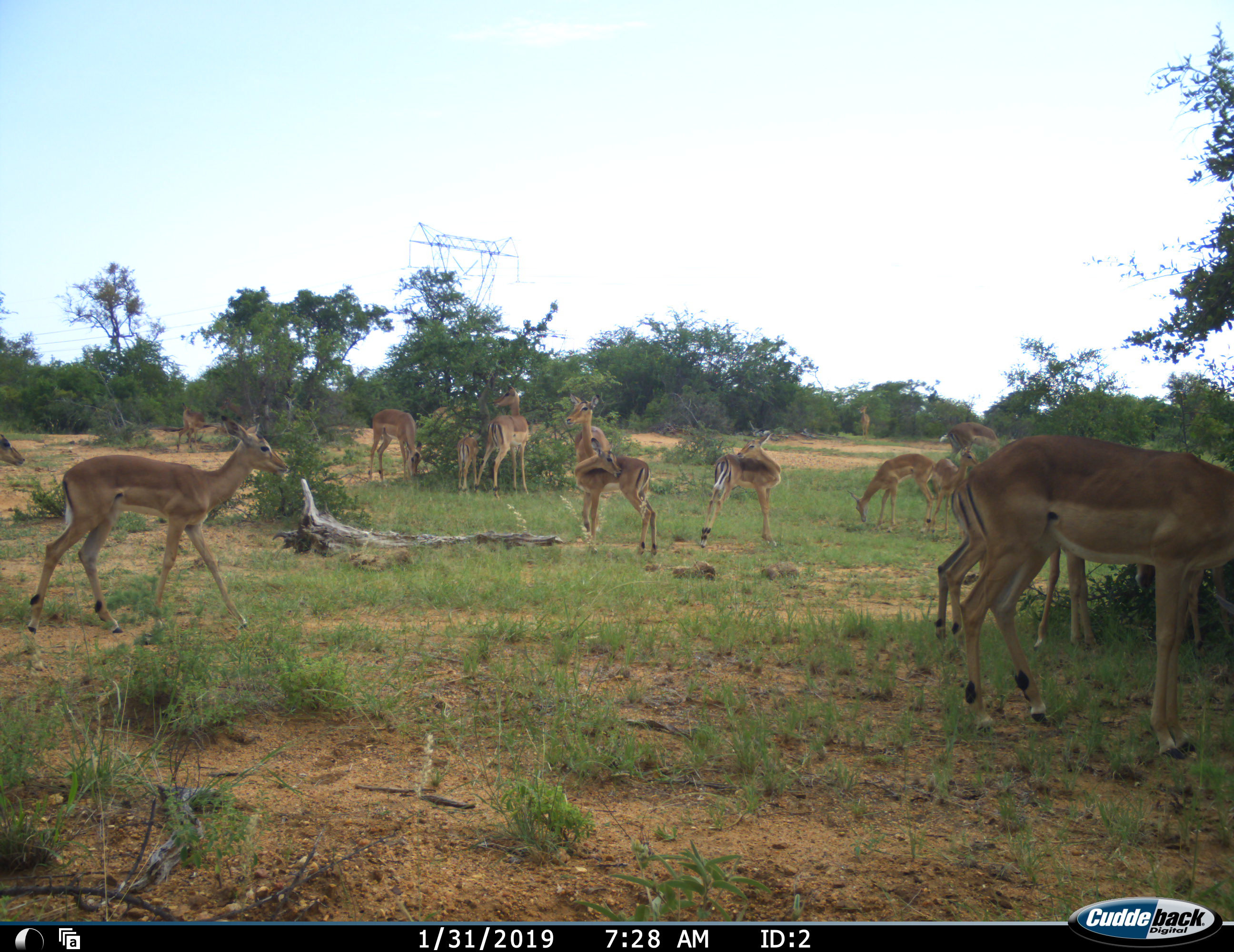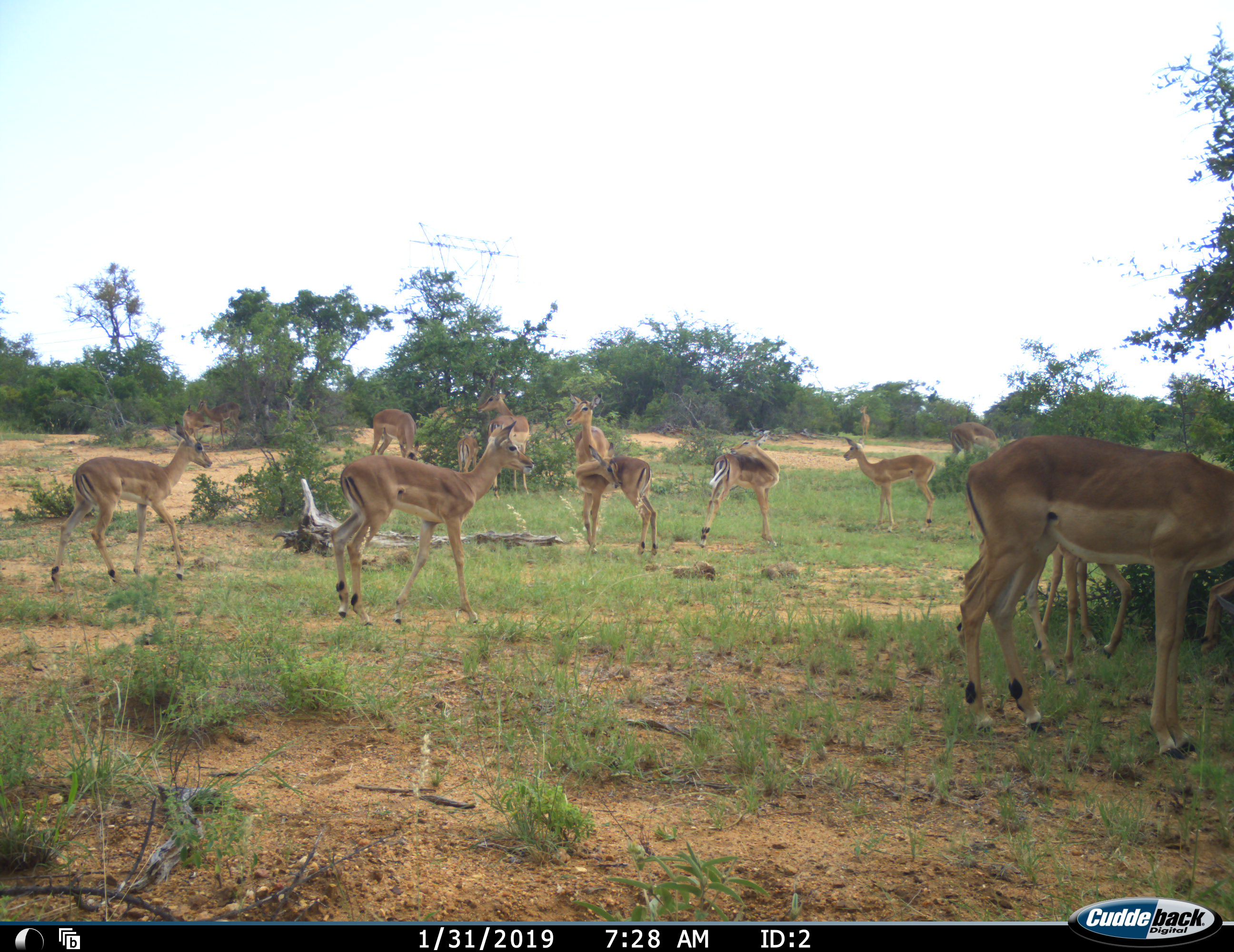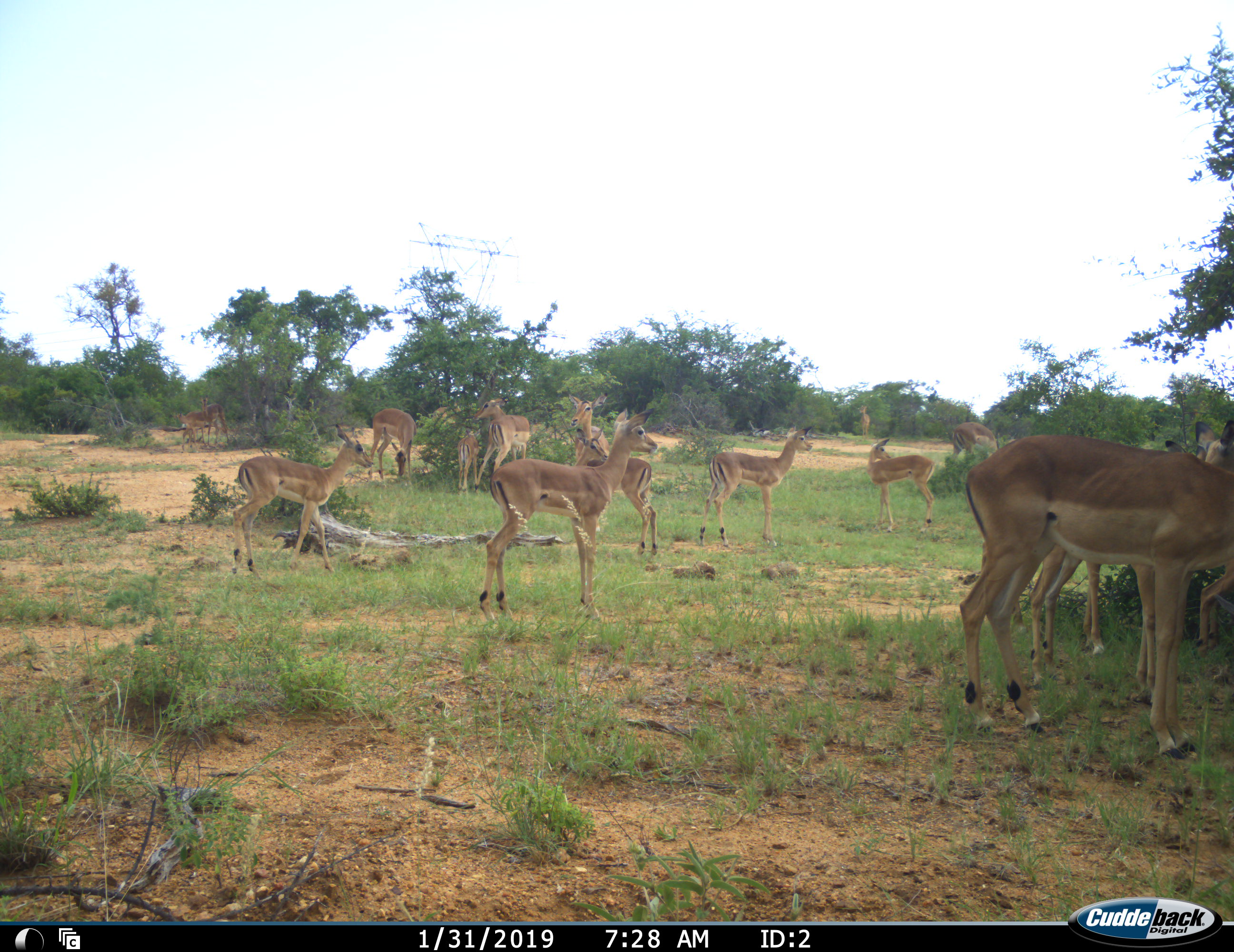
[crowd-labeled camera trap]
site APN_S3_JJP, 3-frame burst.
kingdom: Animalia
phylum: Chordata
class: Mammalia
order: Artiodactyla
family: Bovidae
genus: Aepyceros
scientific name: Aepyceros melampus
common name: impala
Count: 11-50.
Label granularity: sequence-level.